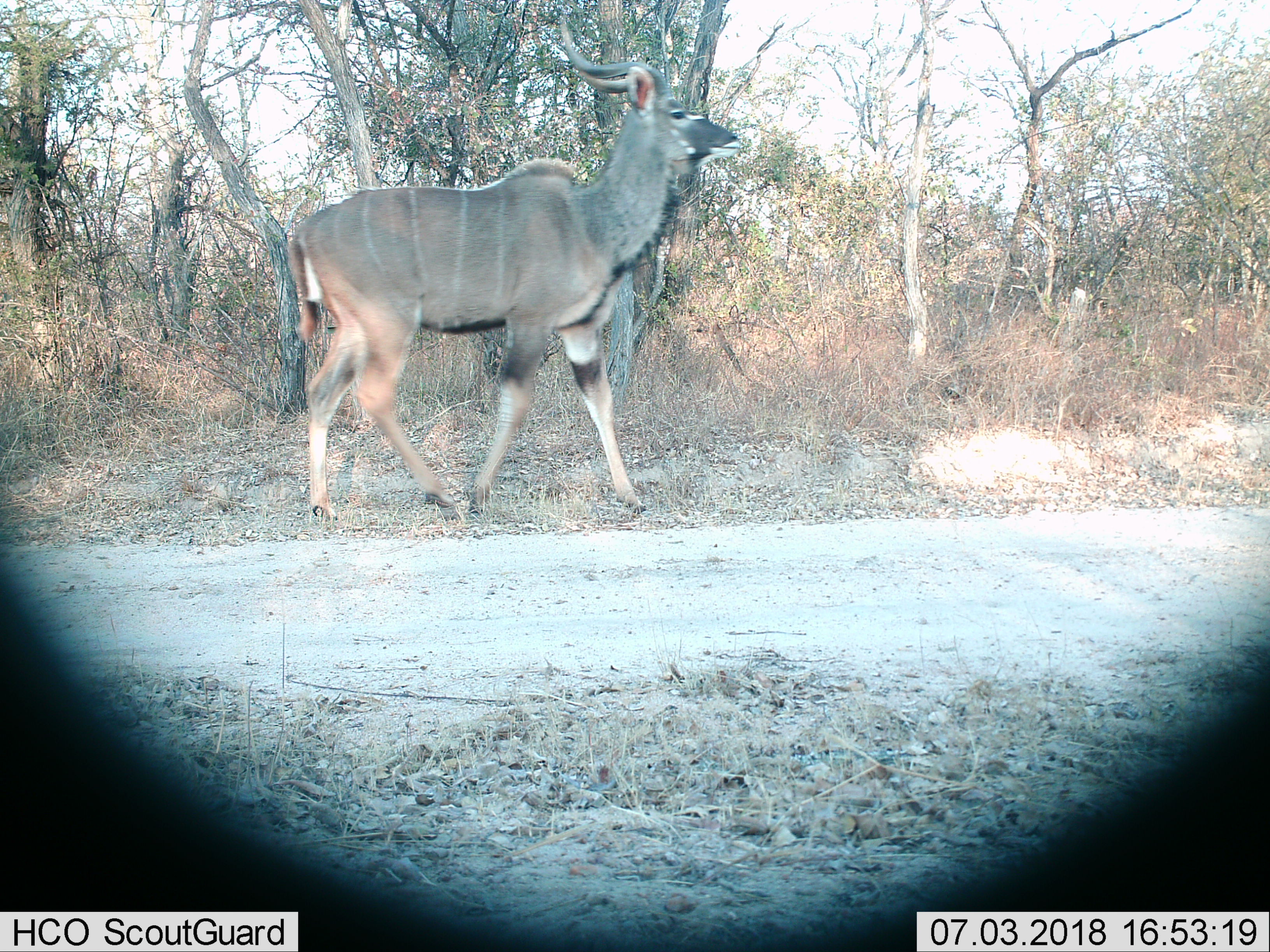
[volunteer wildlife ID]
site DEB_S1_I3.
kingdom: Animalia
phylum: Chordata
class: Mammalia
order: Artiodactyla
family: Bovidae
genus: Tragelaphus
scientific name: Tragelaphus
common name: kudu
Kudu (Tragelaphus), count 1. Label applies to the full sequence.